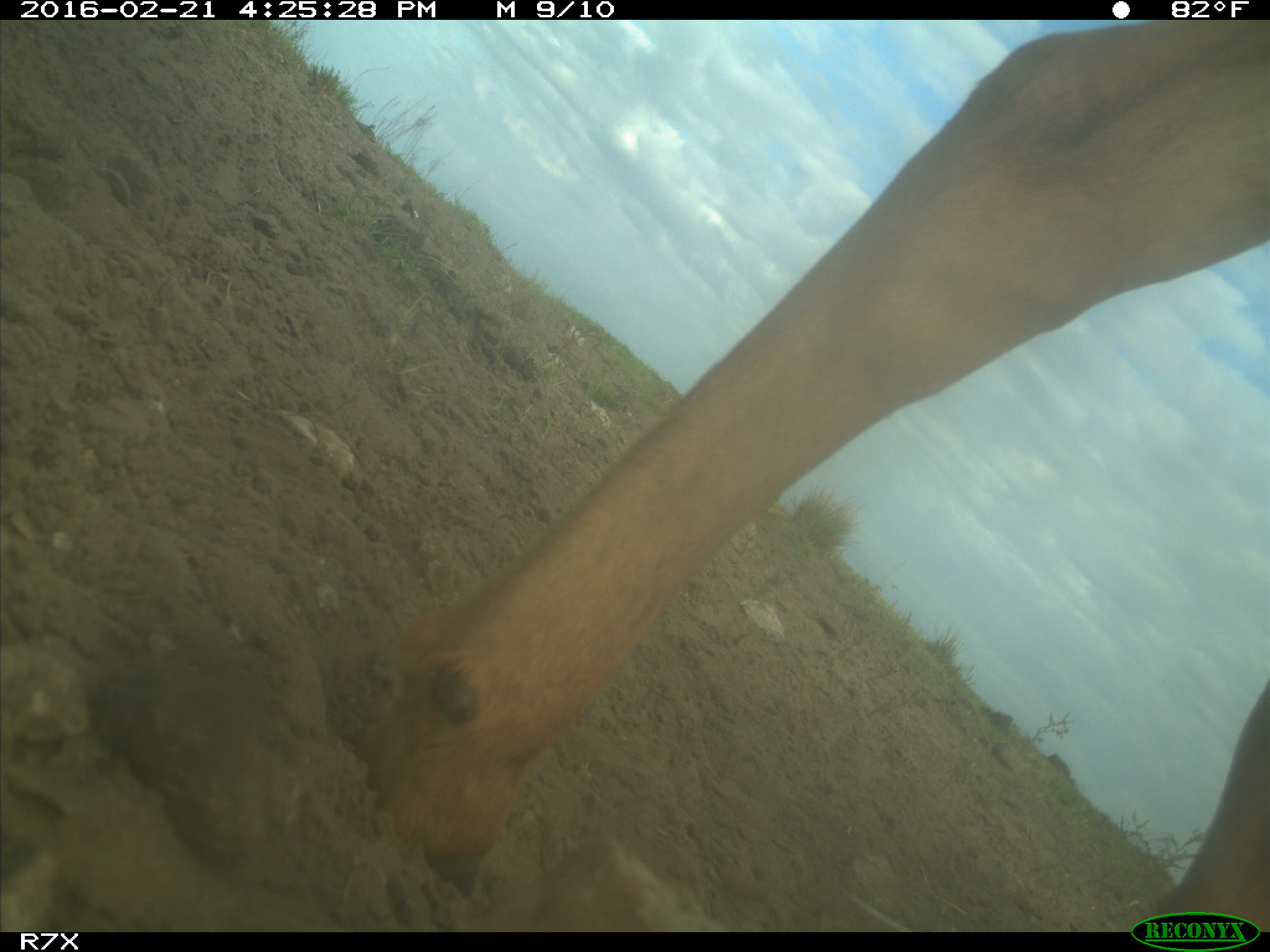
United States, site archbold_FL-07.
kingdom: Animalia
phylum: Chordata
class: Mammalia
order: Artiodactyla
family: Bovidae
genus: Bos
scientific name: Bos taurus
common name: domestic cow